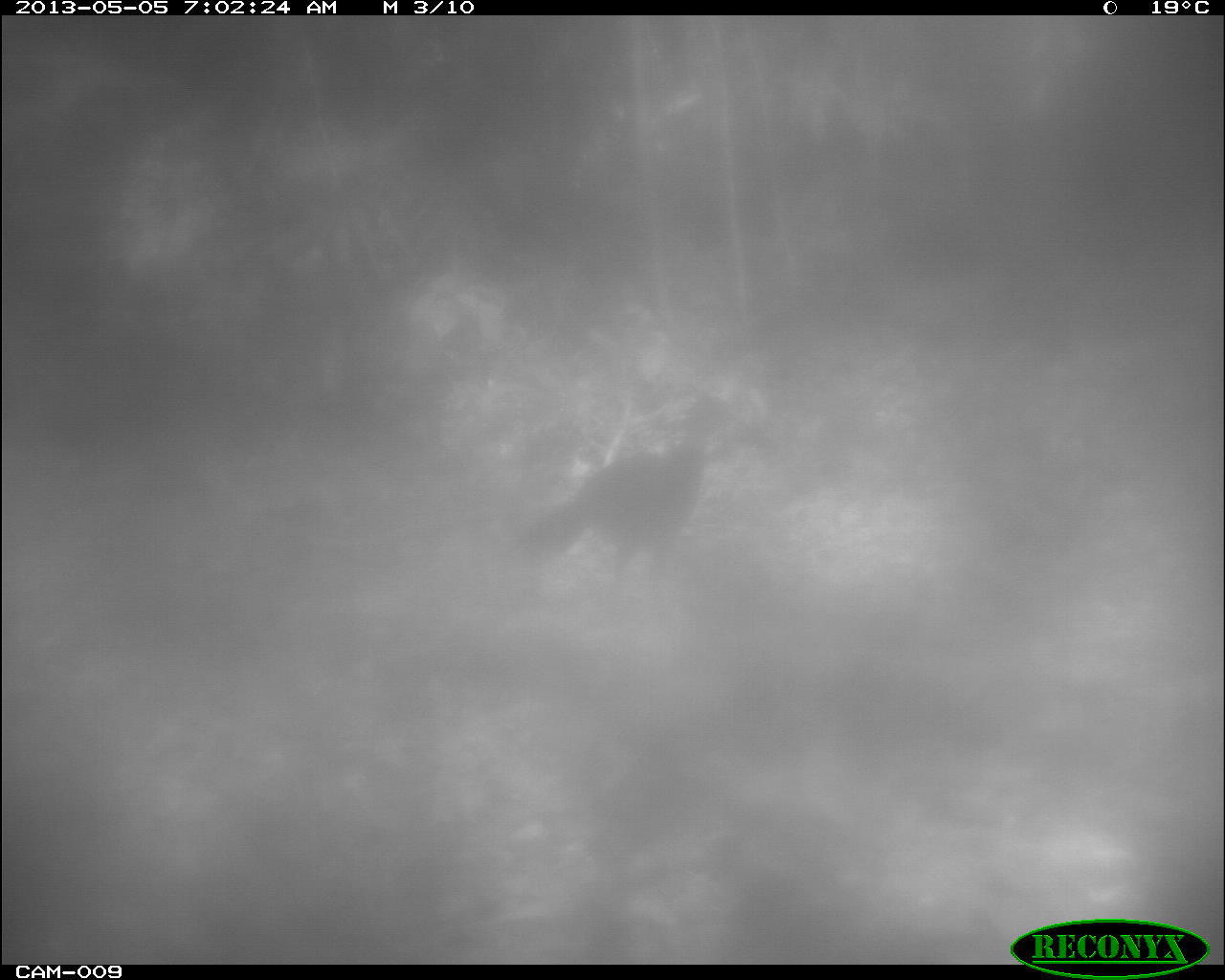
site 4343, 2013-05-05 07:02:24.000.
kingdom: Animalia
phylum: Chordata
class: Aves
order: Galliformes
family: Cracidae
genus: Crax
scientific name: Crax rubra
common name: great curassow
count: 1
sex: female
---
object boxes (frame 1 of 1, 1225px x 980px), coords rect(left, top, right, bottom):
crax rubra: rect(506, 391, 738, 612)